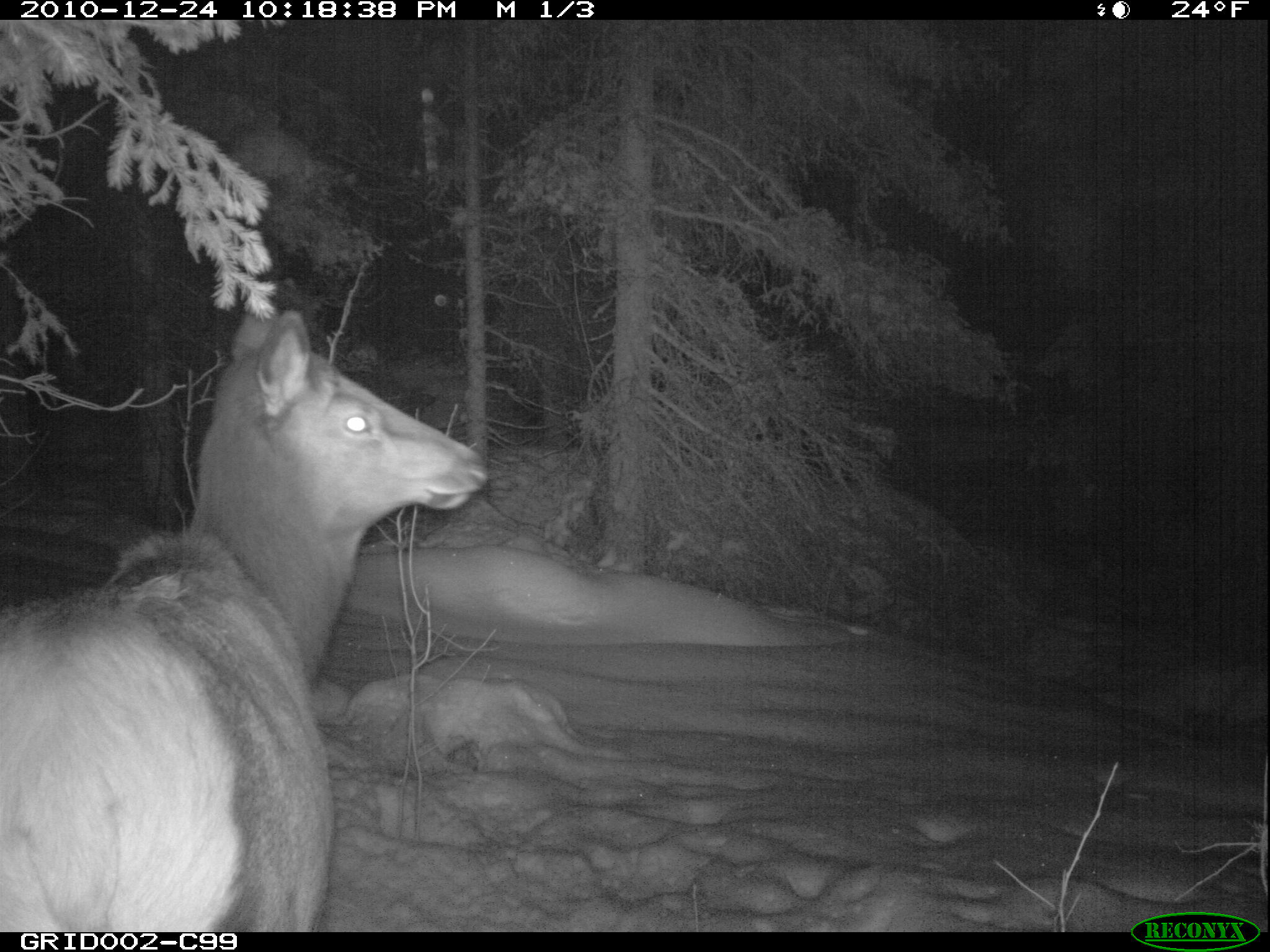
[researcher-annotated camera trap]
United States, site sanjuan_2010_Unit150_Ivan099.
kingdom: Animalia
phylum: Chordata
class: Mammalia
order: Artiodactyla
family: Cervidae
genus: Cervus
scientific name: Cervus elaphus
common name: red deer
Cervus elaphus (red deer).